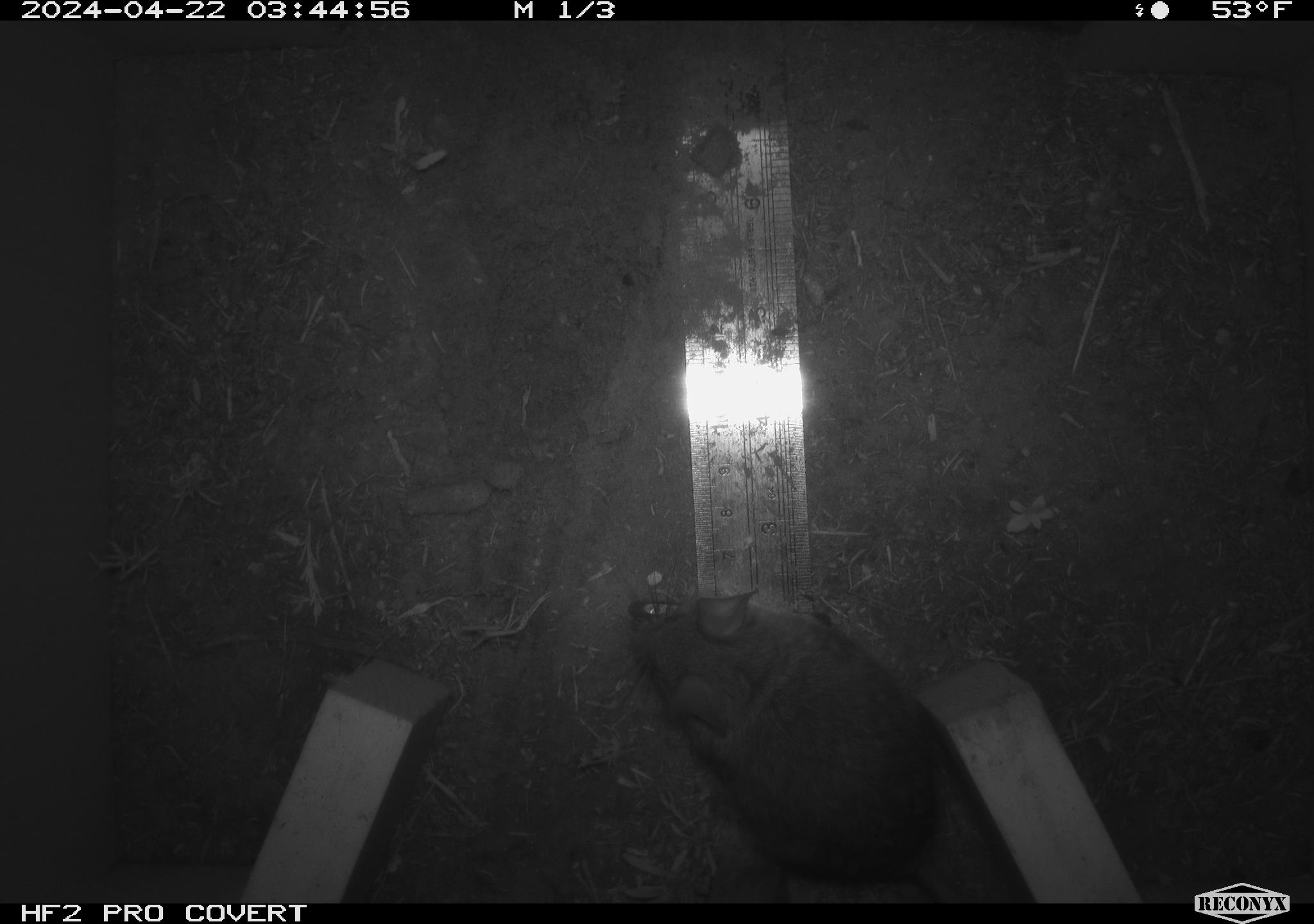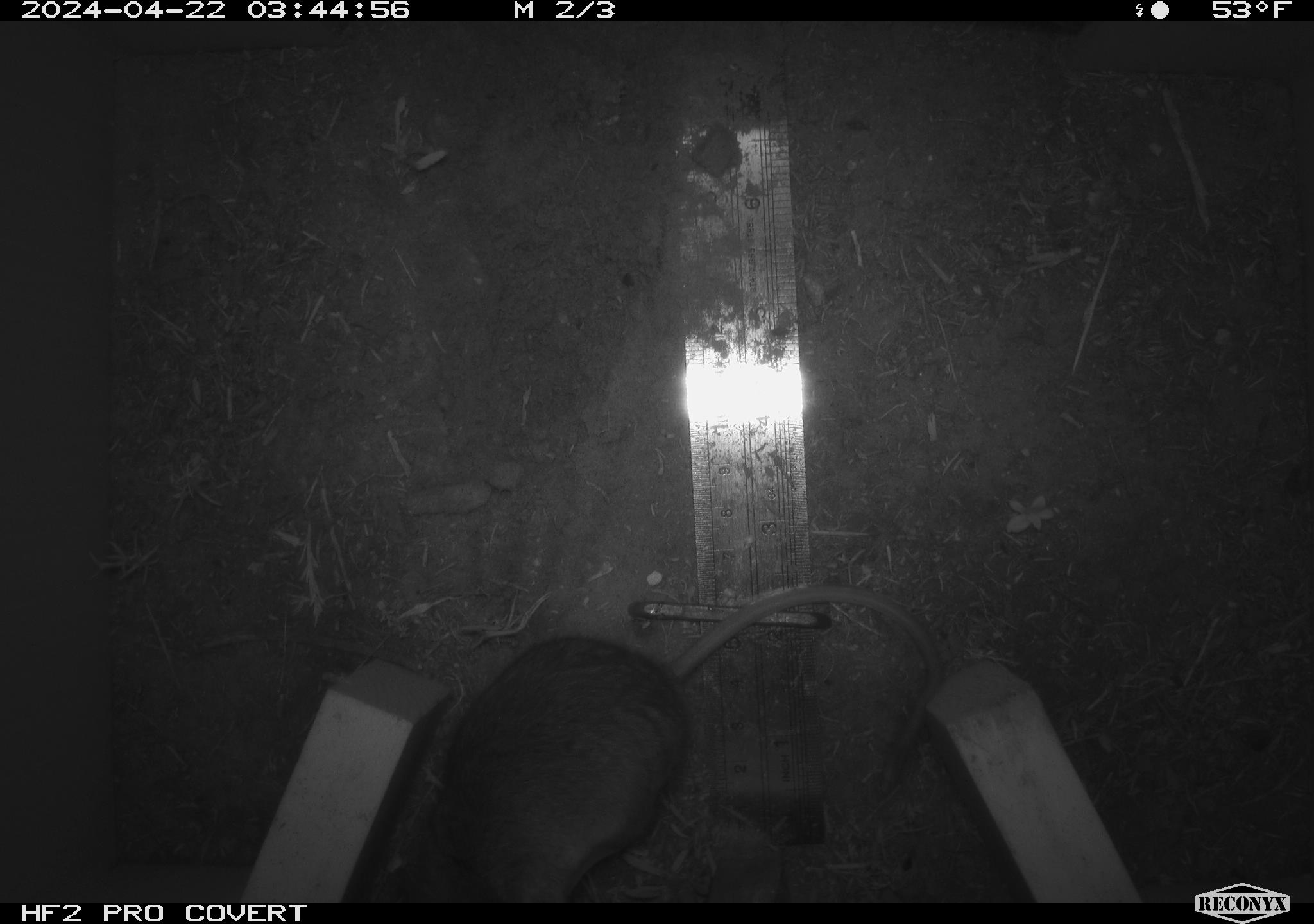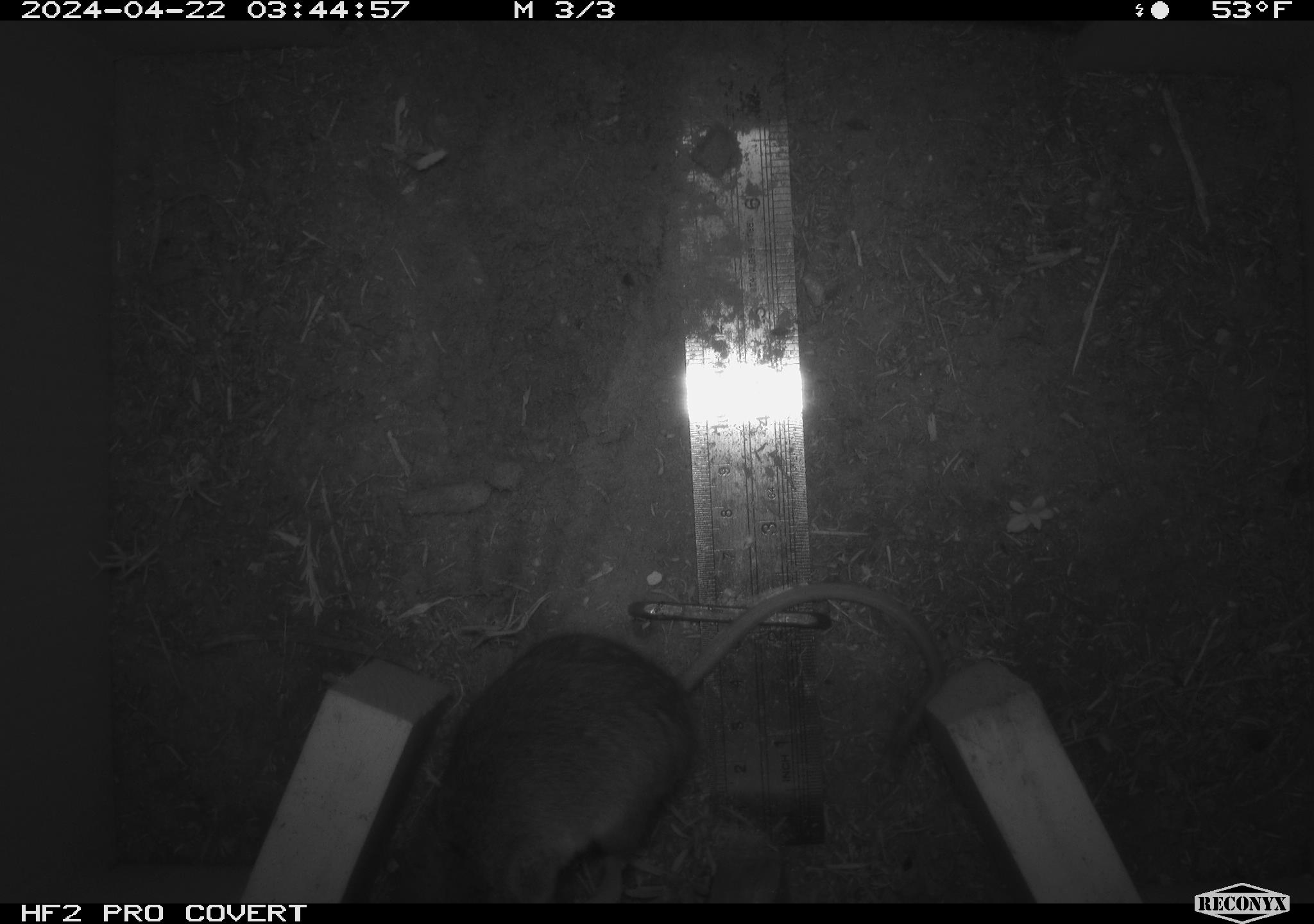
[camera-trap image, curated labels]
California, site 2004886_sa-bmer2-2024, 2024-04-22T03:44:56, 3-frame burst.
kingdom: Animalia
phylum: Chordata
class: Mammalia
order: Rodentia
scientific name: Rodentia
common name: mouse species